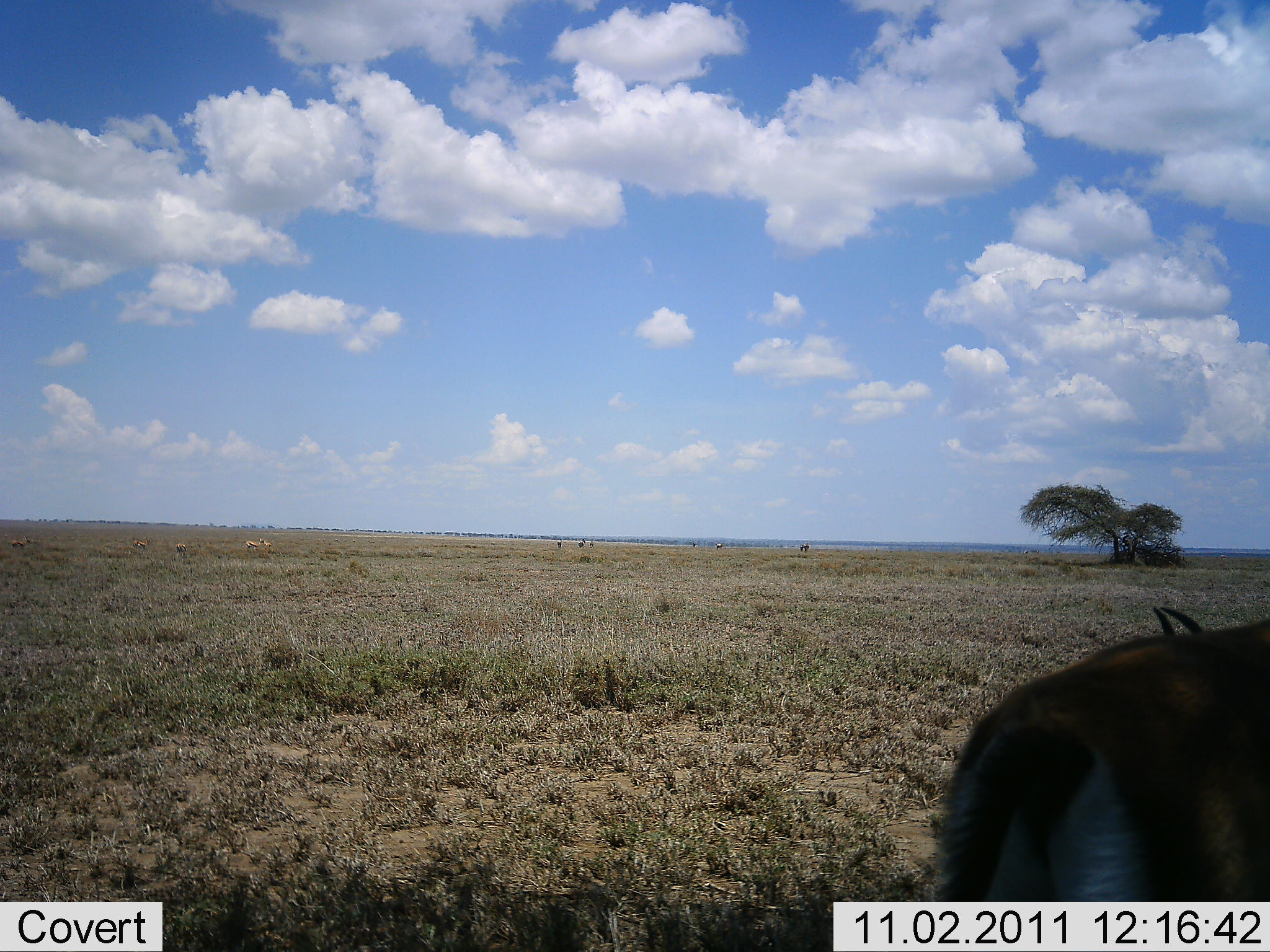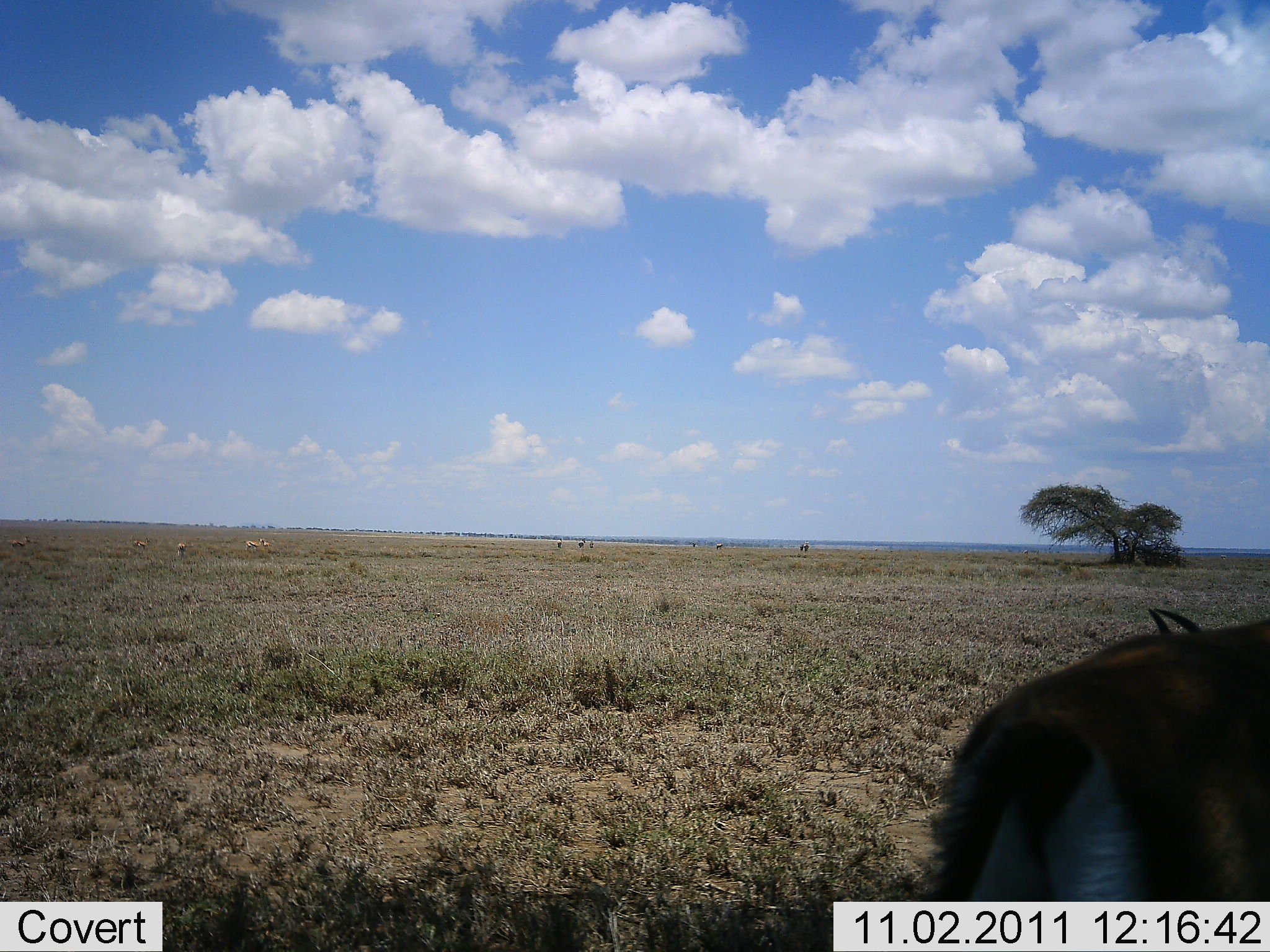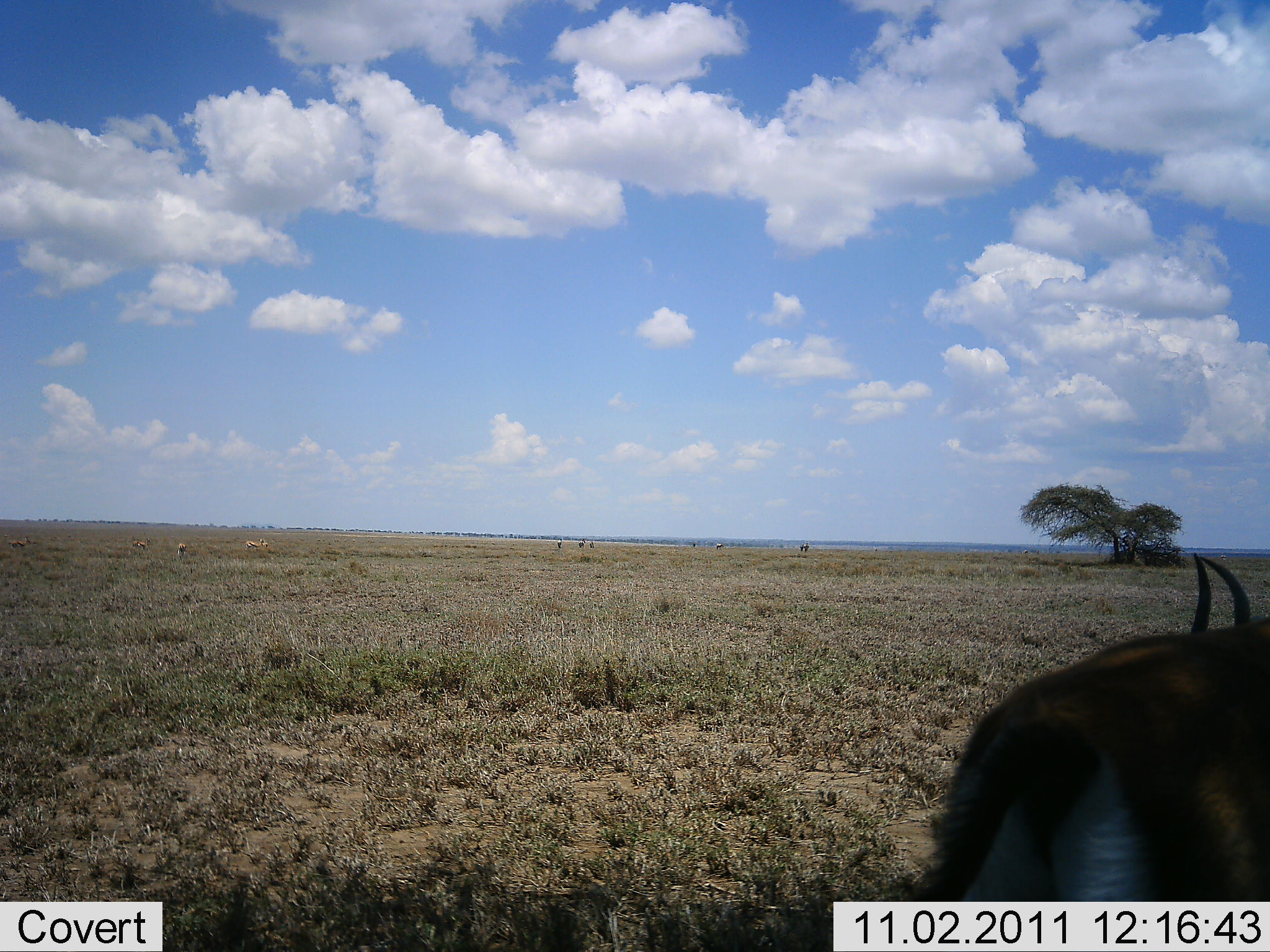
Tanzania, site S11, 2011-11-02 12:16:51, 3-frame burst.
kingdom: Animalia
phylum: Chordata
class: Mammalia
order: Artiodactyla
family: Bovidae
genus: Eudorcas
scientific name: Eudorcas thomsonii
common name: thomson's gazelle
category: gazellethomsons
Gazellethomsons (thomson's gazelle) (Eudorcas thomsonii), count 1. Behavior (volunteer vote fractions): standing 93%, resting 7%, moving 0%, interacting 0%. Young present (vote fraction): 0%. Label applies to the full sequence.